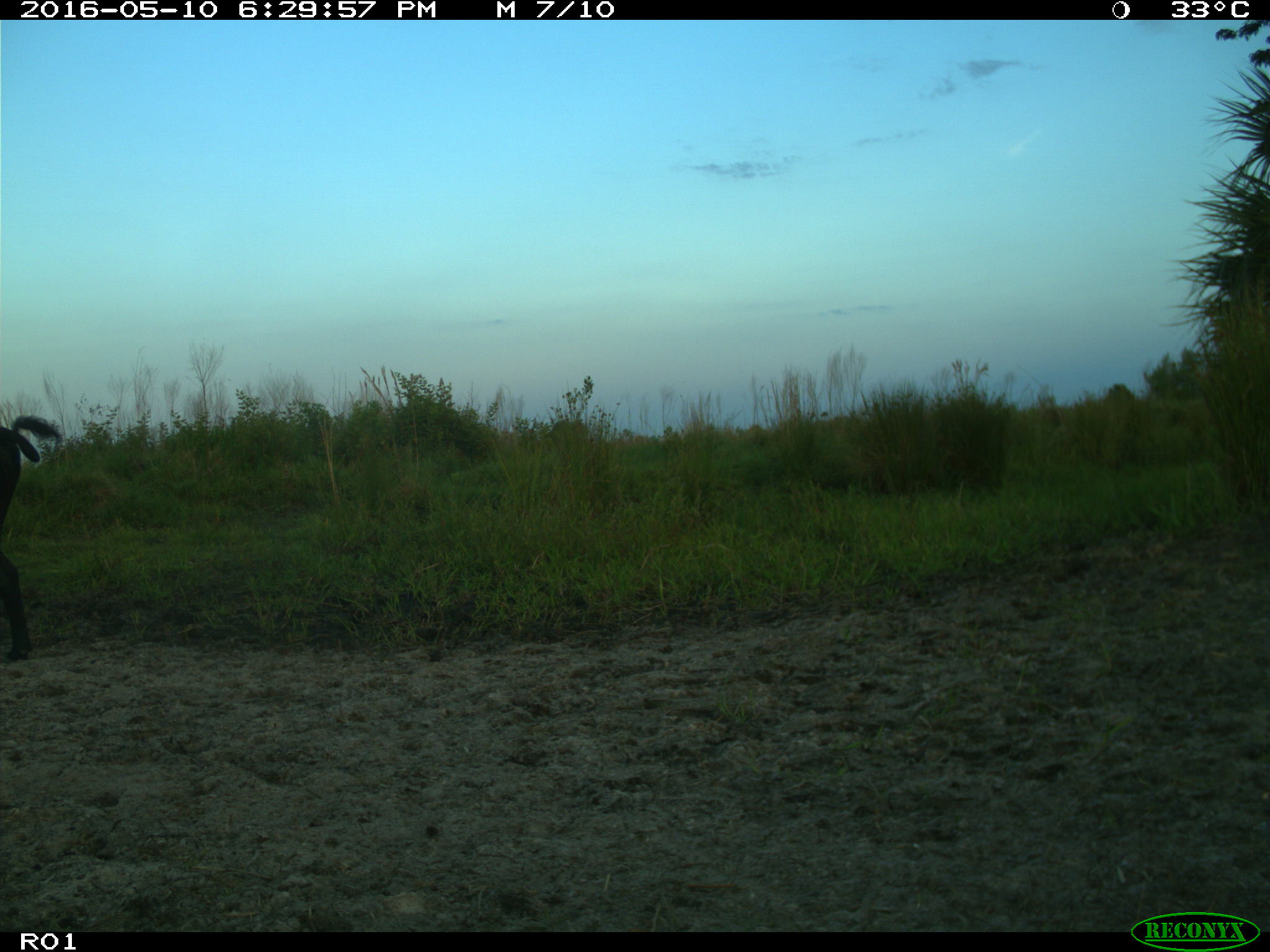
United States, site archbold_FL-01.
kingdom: Animalia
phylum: Chordata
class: Mammalia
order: Artiodactyla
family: Bovidae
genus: Bos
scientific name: Bos taurus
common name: domestic cow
Bos taurus (domestic cow).